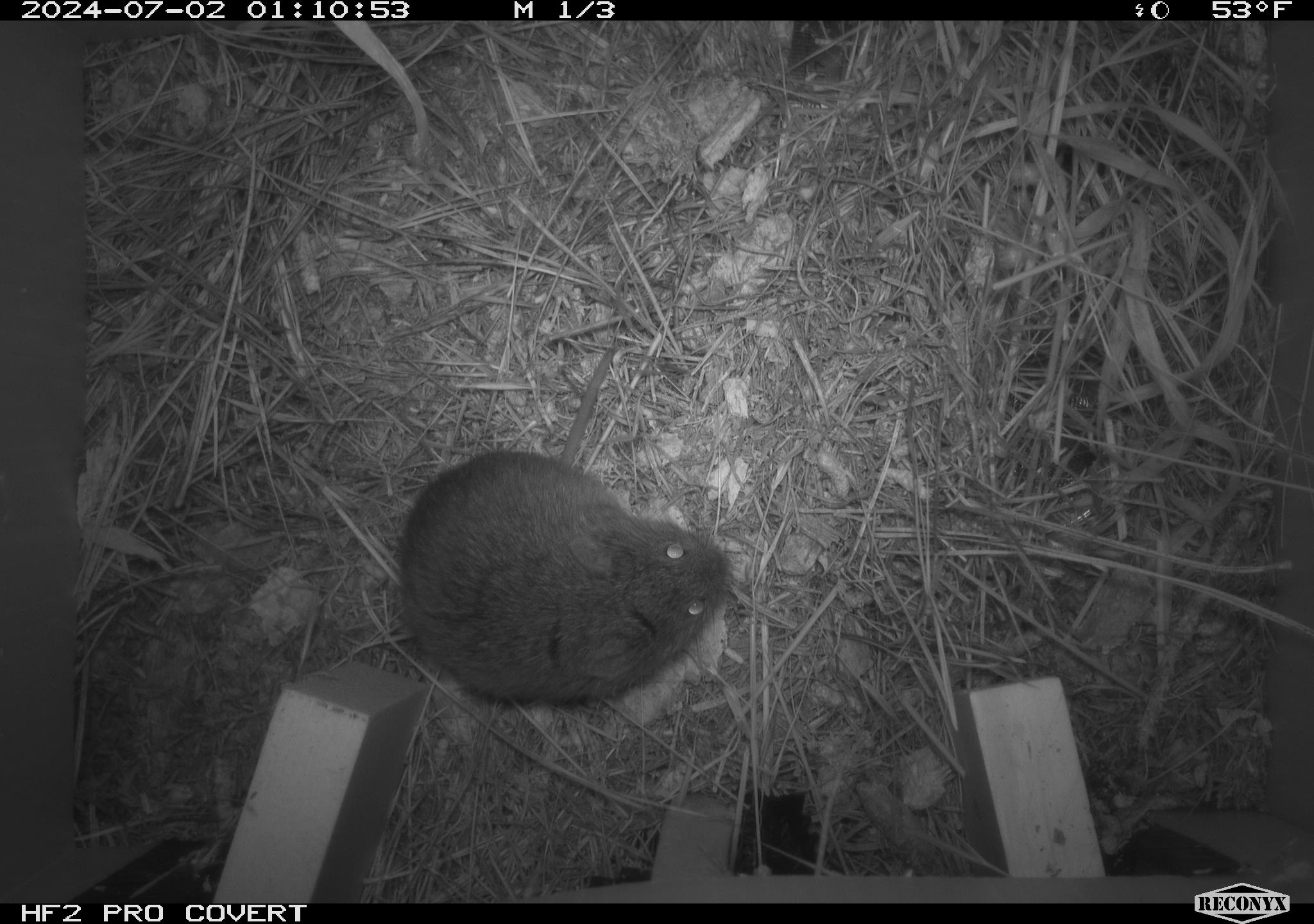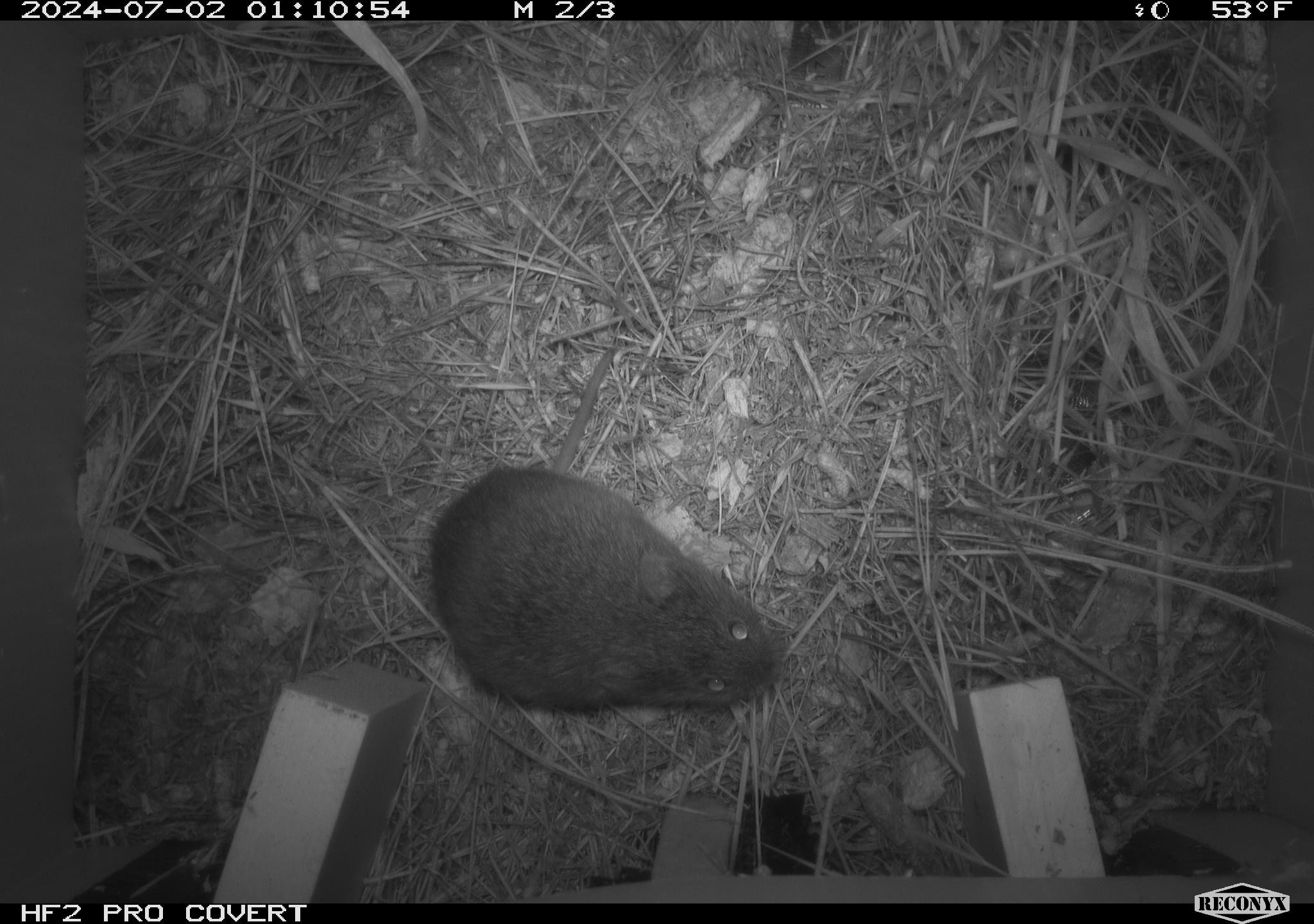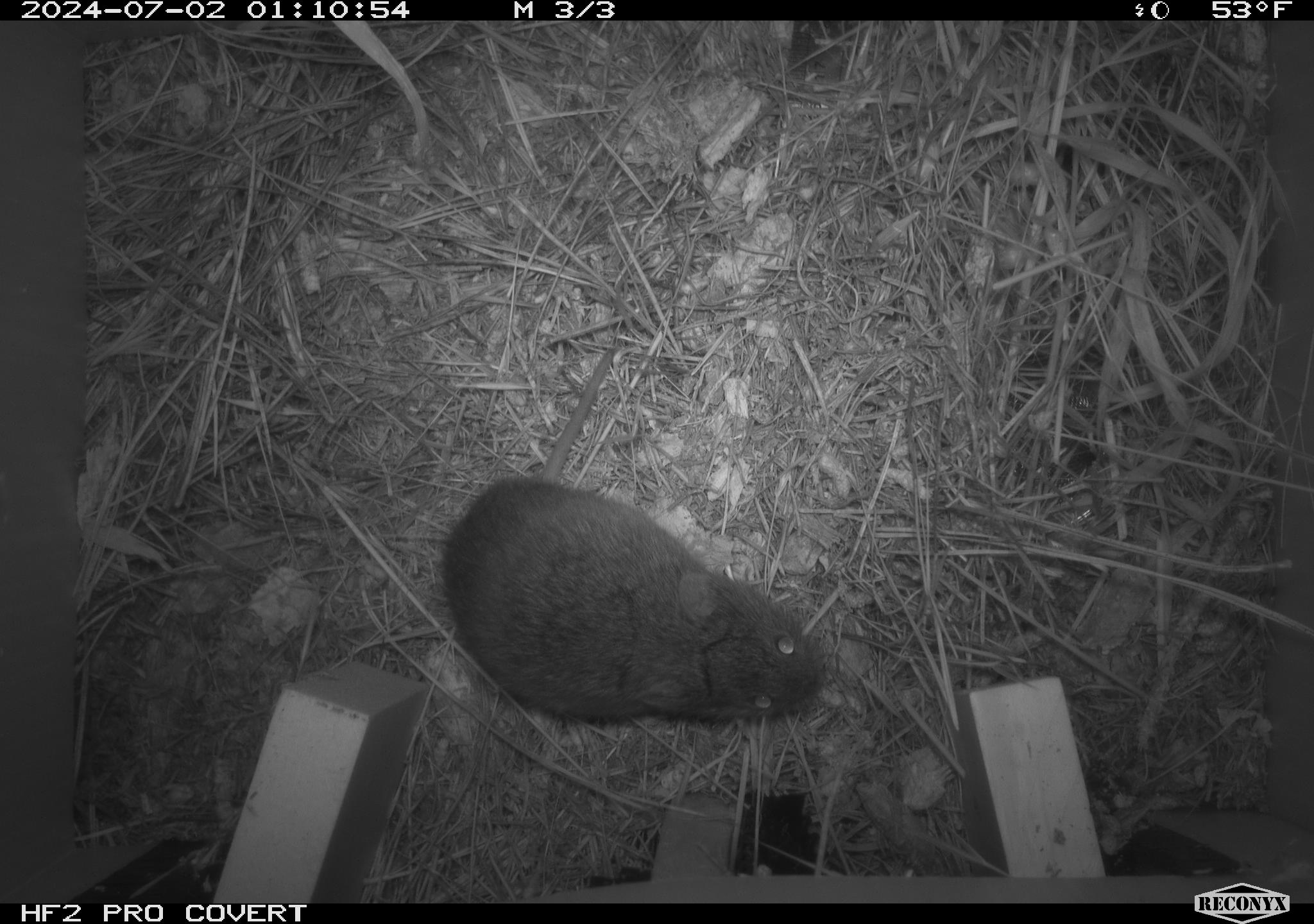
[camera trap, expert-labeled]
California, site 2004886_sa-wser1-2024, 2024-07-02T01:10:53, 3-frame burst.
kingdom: Animalia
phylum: Chordata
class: Mammalia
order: Rodentia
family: Cricetidae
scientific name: Arvicolinae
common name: voles, lemmings, and muskrats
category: arvicolinae subfamily